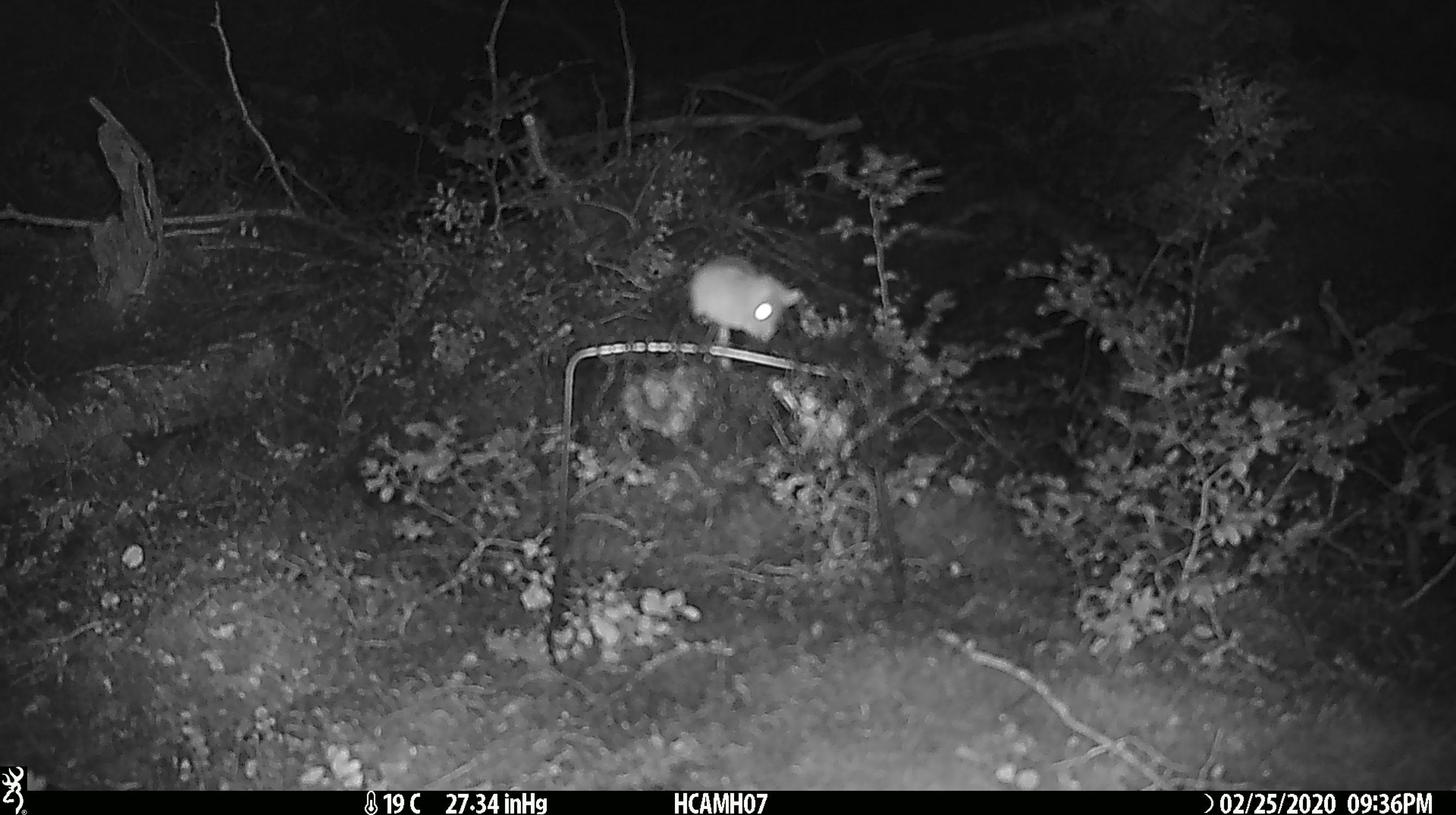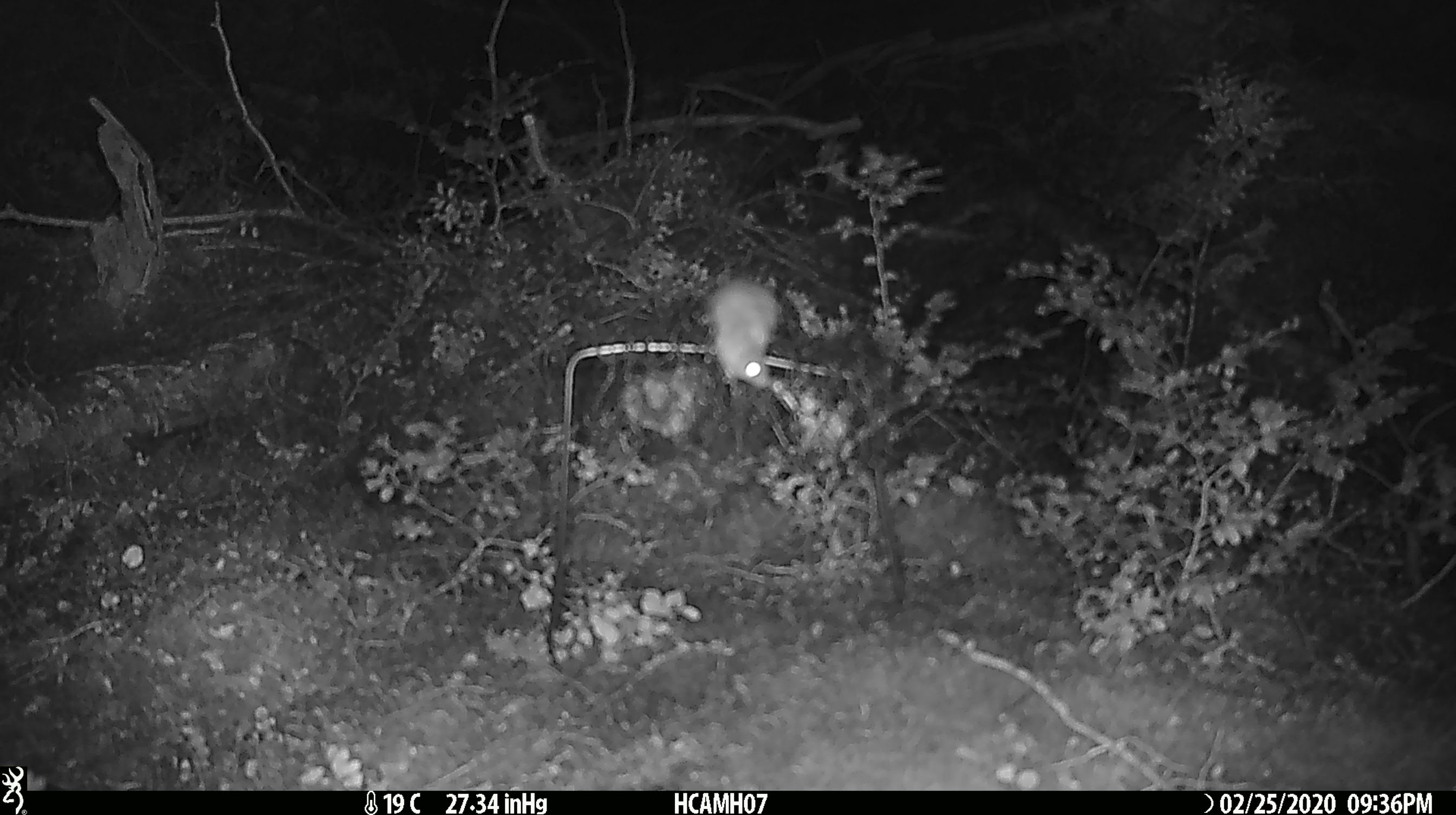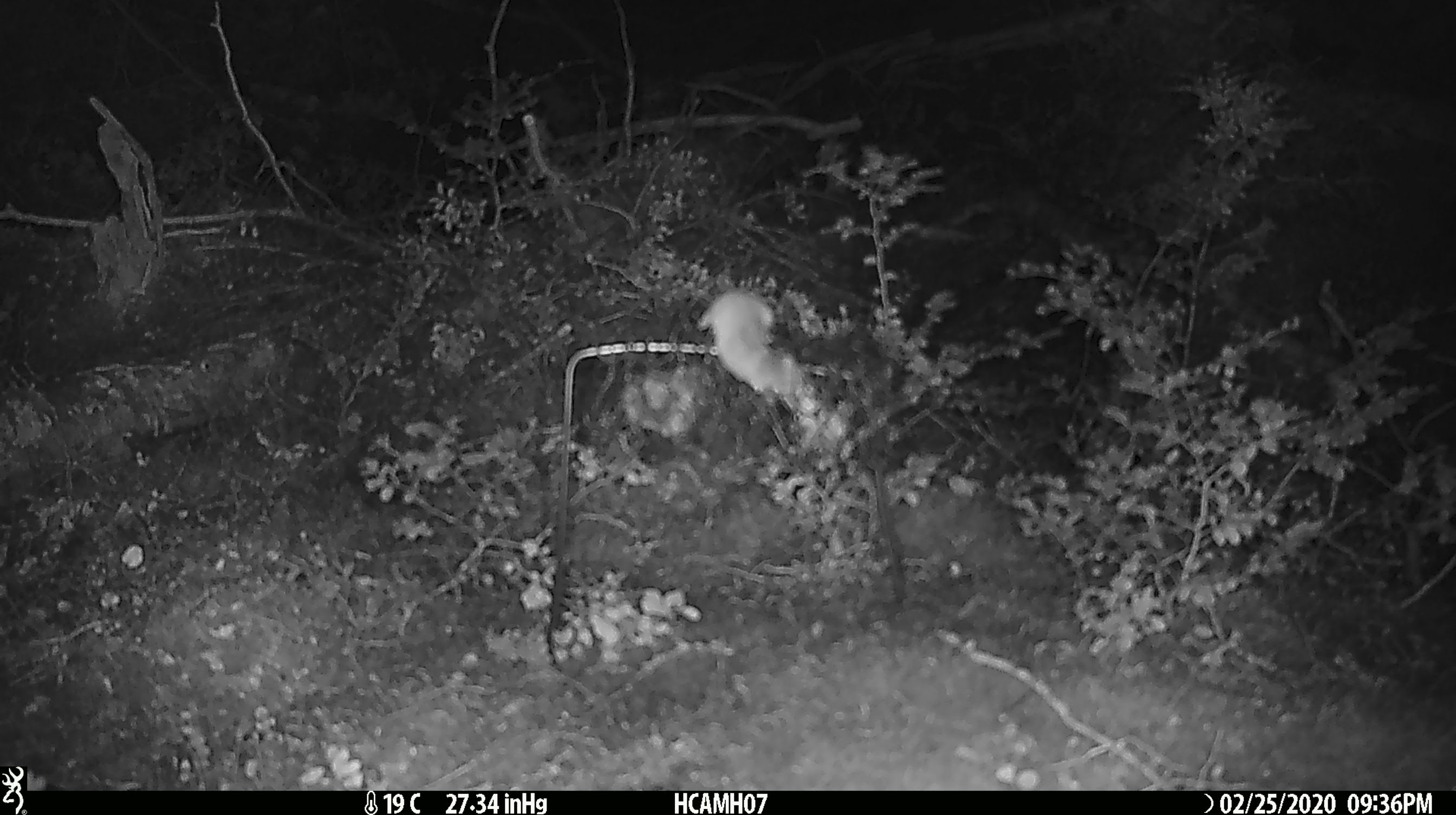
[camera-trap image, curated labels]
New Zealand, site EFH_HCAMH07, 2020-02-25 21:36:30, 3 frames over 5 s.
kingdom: Animalia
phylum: Chordata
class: Mammalia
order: Rodentia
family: Muridae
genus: Mus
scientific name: Mus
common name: mouse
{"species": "mouse (Mus)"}